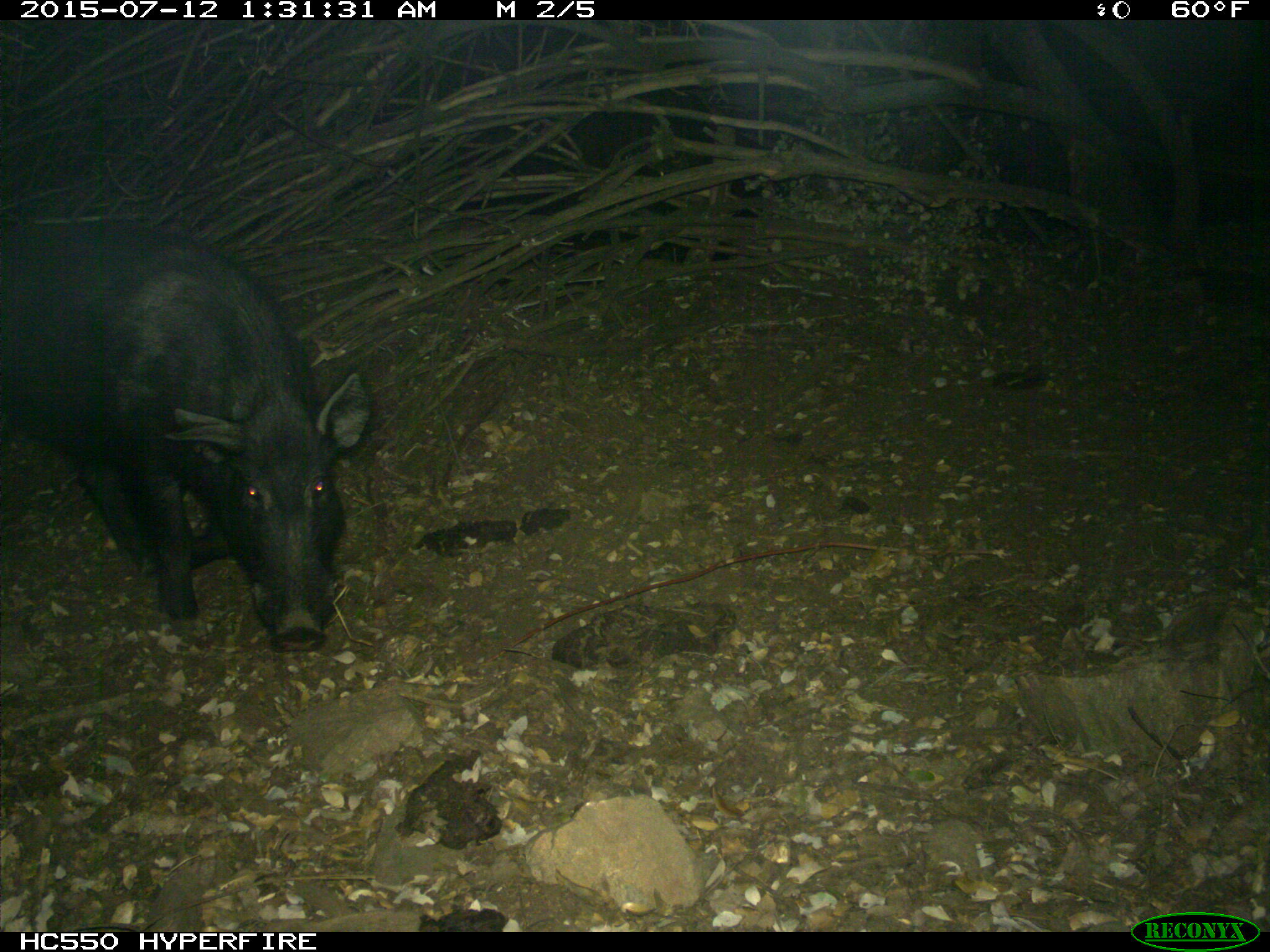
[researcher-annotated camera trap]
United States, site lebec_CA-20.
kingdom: Animalia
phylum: Chordata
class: Mammalia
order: Artiodactyla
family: Suidae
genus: Sus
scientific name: Sus scrofa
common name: wild boar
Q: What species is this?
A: Sus scrofa (wild boar).